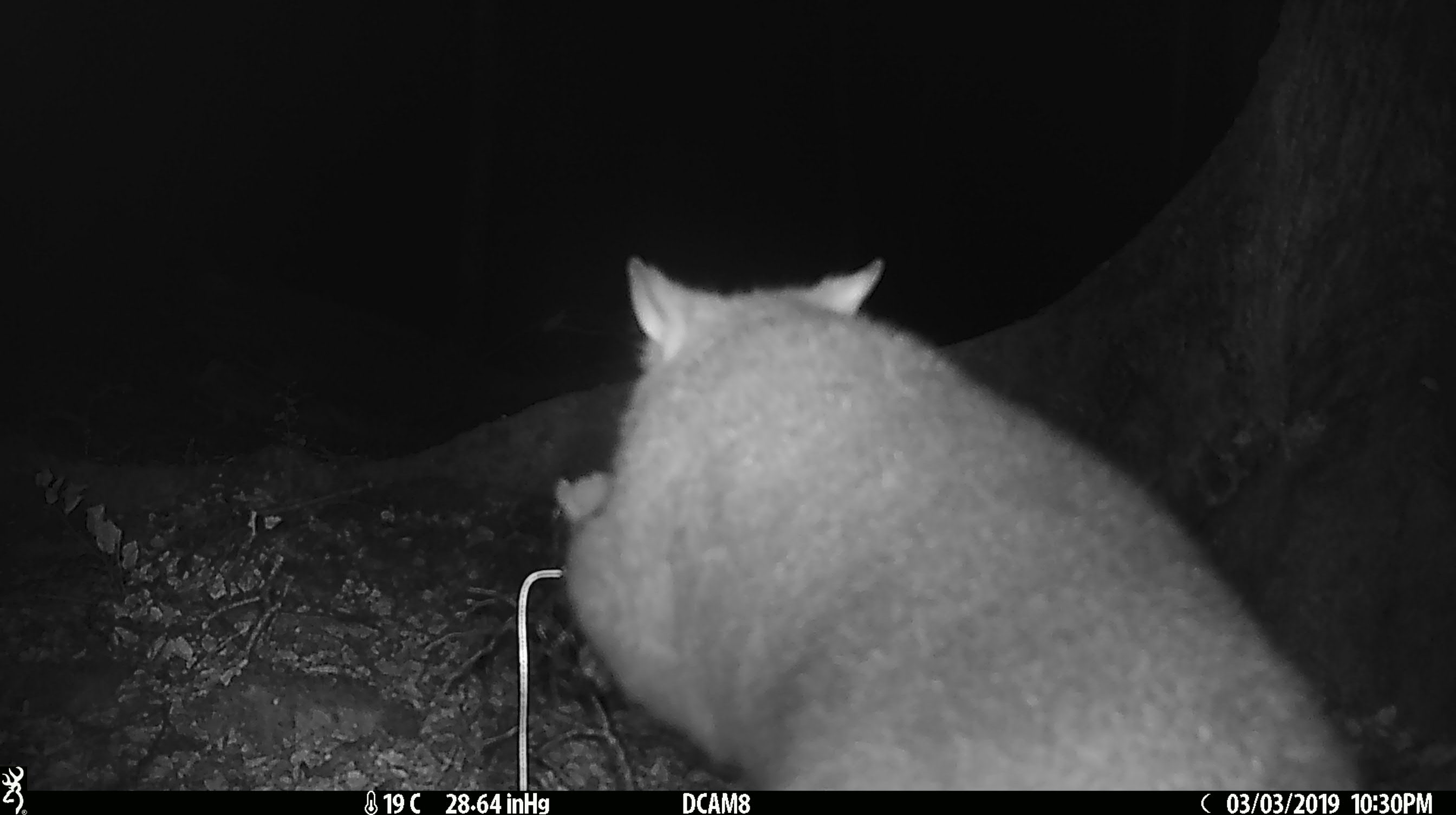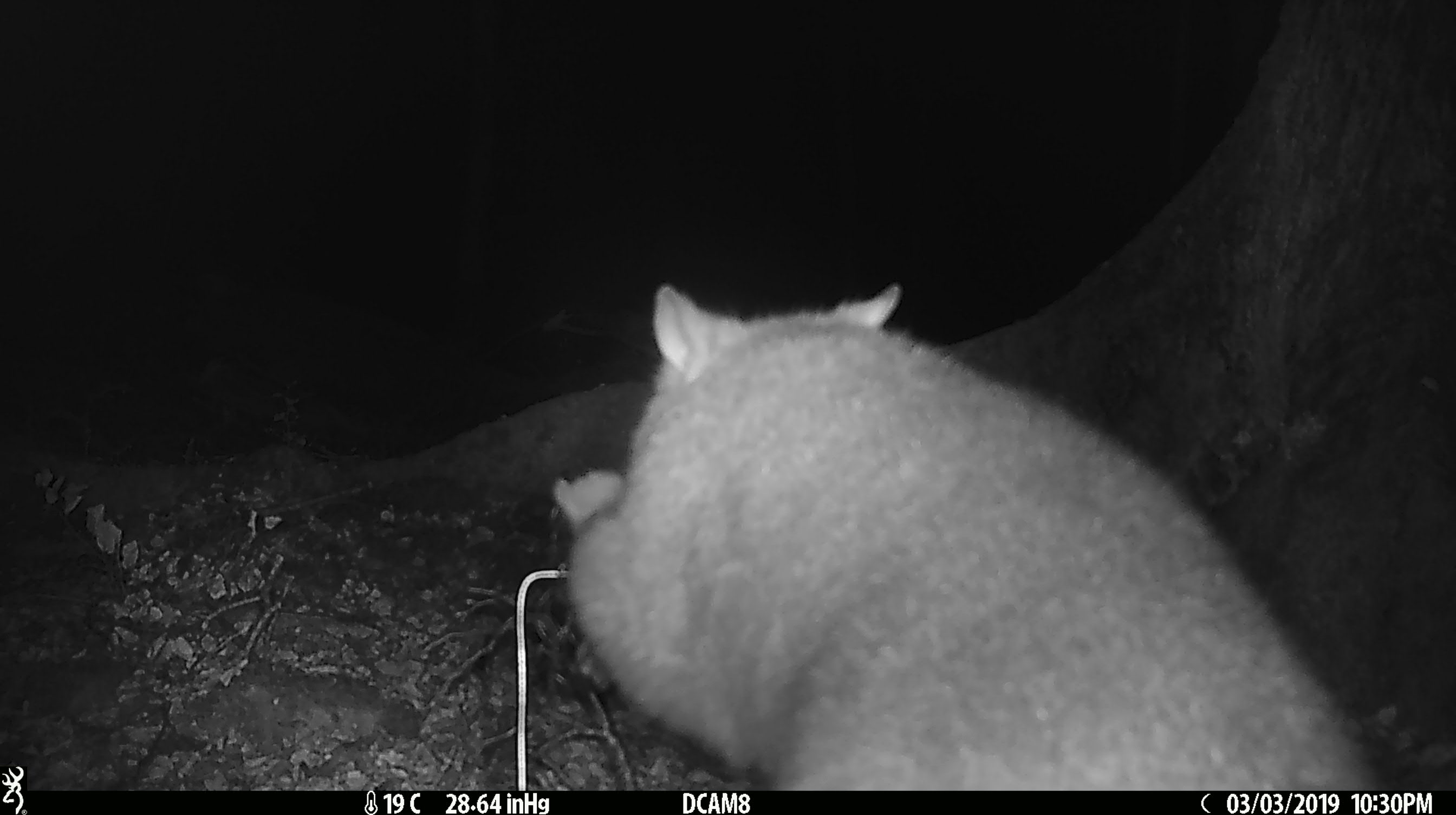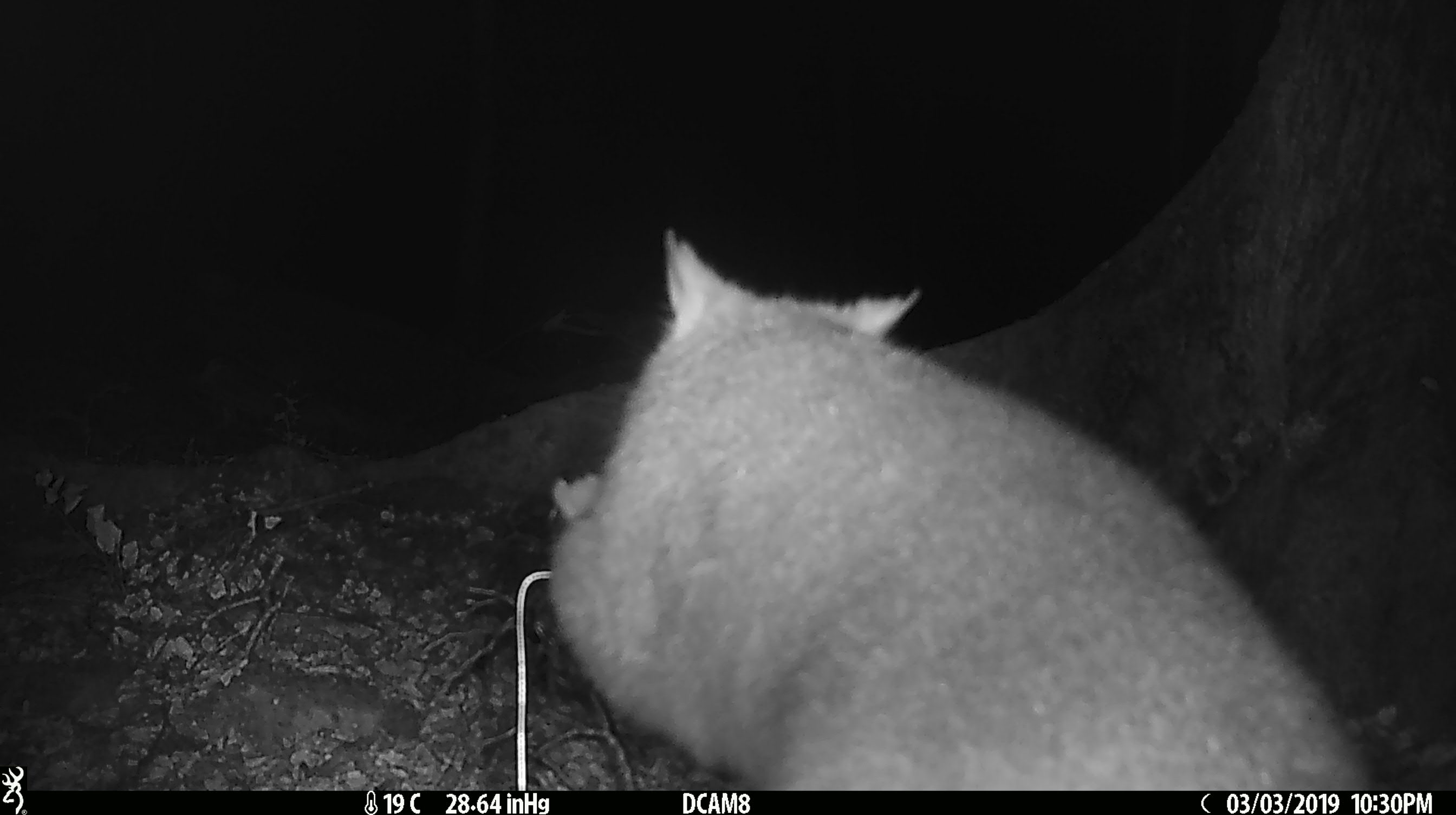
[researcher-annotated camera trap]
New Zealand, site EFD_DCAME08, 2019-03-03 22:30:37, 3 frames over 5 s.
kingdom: Animalia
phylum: Chordata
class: Mammalia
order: Diprotodontia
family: Phalangeridae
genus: Trichosurus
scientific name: Trichosurus vulpecula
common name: common brushtail possum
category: possum